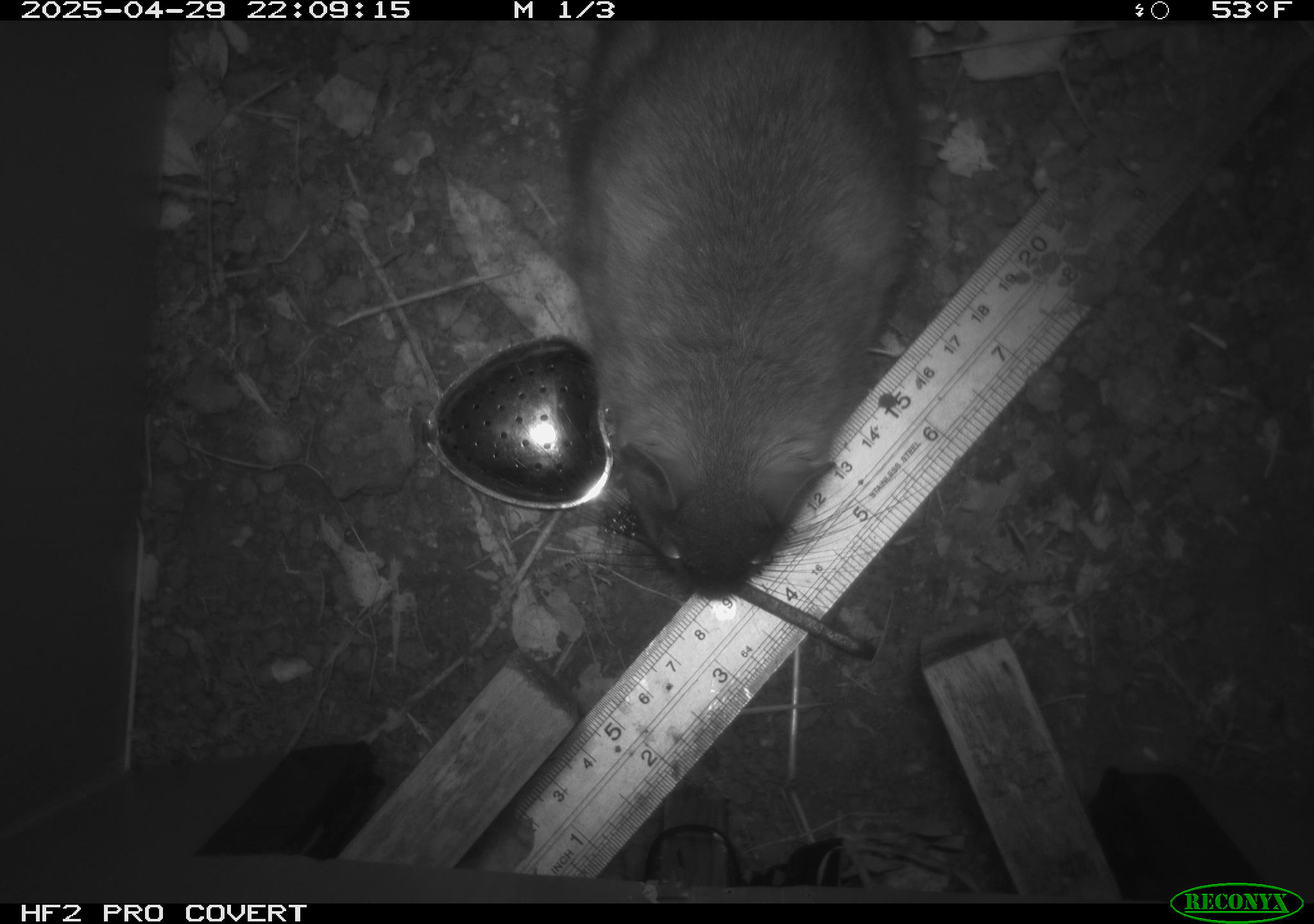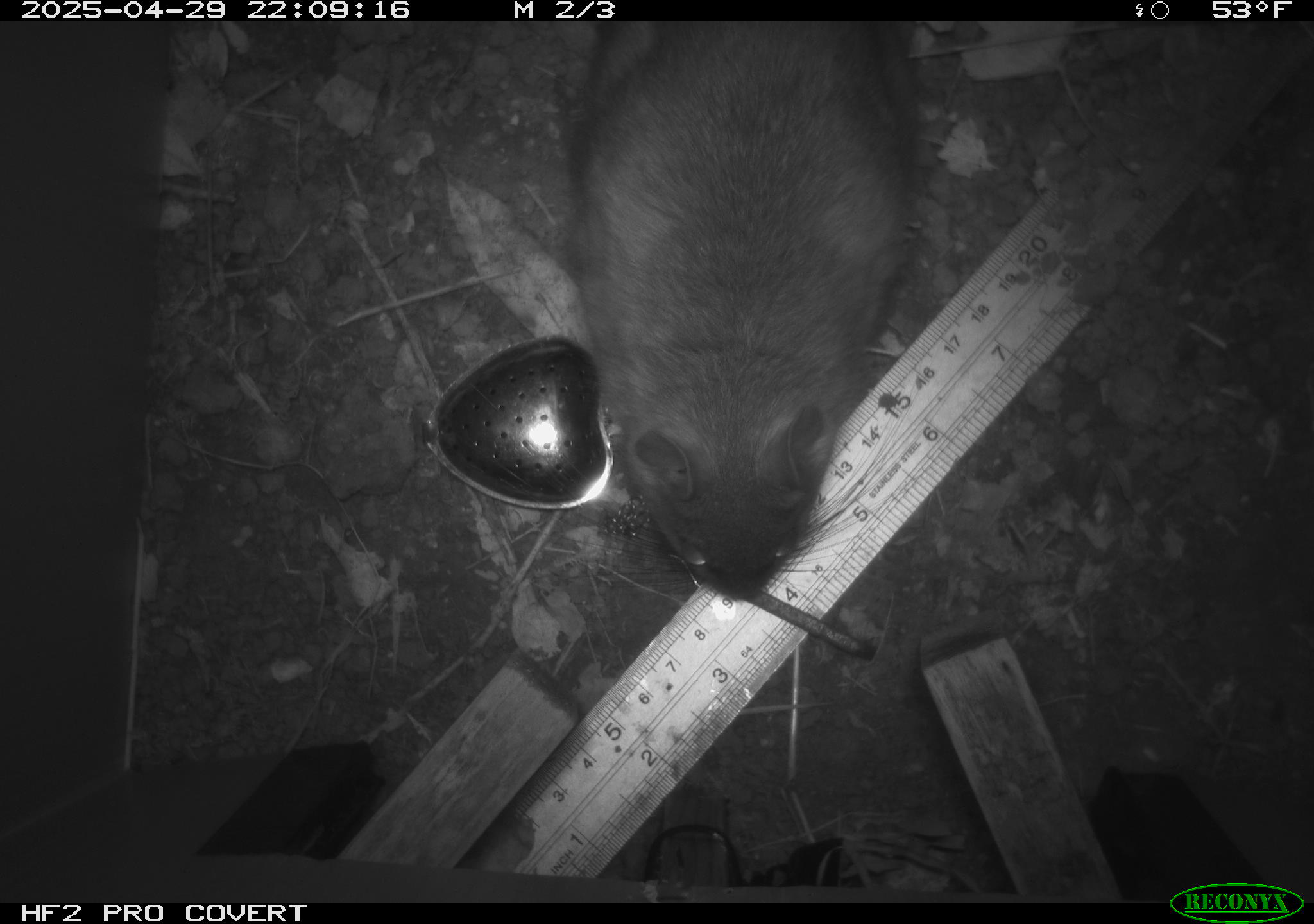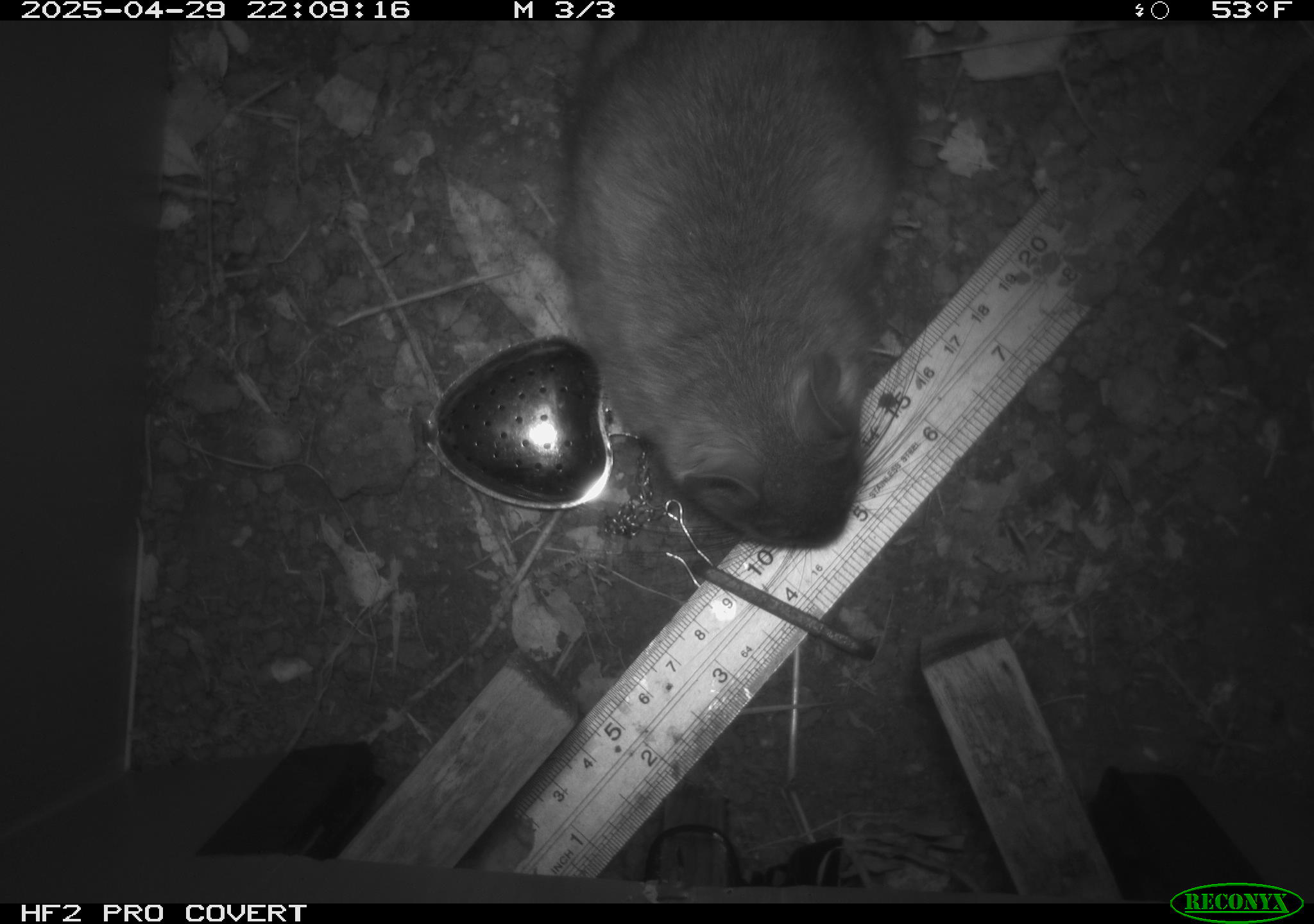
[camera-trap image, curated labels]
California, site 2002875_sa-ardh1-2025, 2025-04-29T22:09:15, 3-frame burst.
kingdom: Animalia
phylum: Chordata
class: Mammalia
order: Rodentia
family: Cricetidae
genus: Neotoma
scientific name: Neotoma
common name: pack rat or woodrat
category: neotoma species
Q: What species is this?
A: Neotoma species (pack rat or woodrat) (Neotoma).